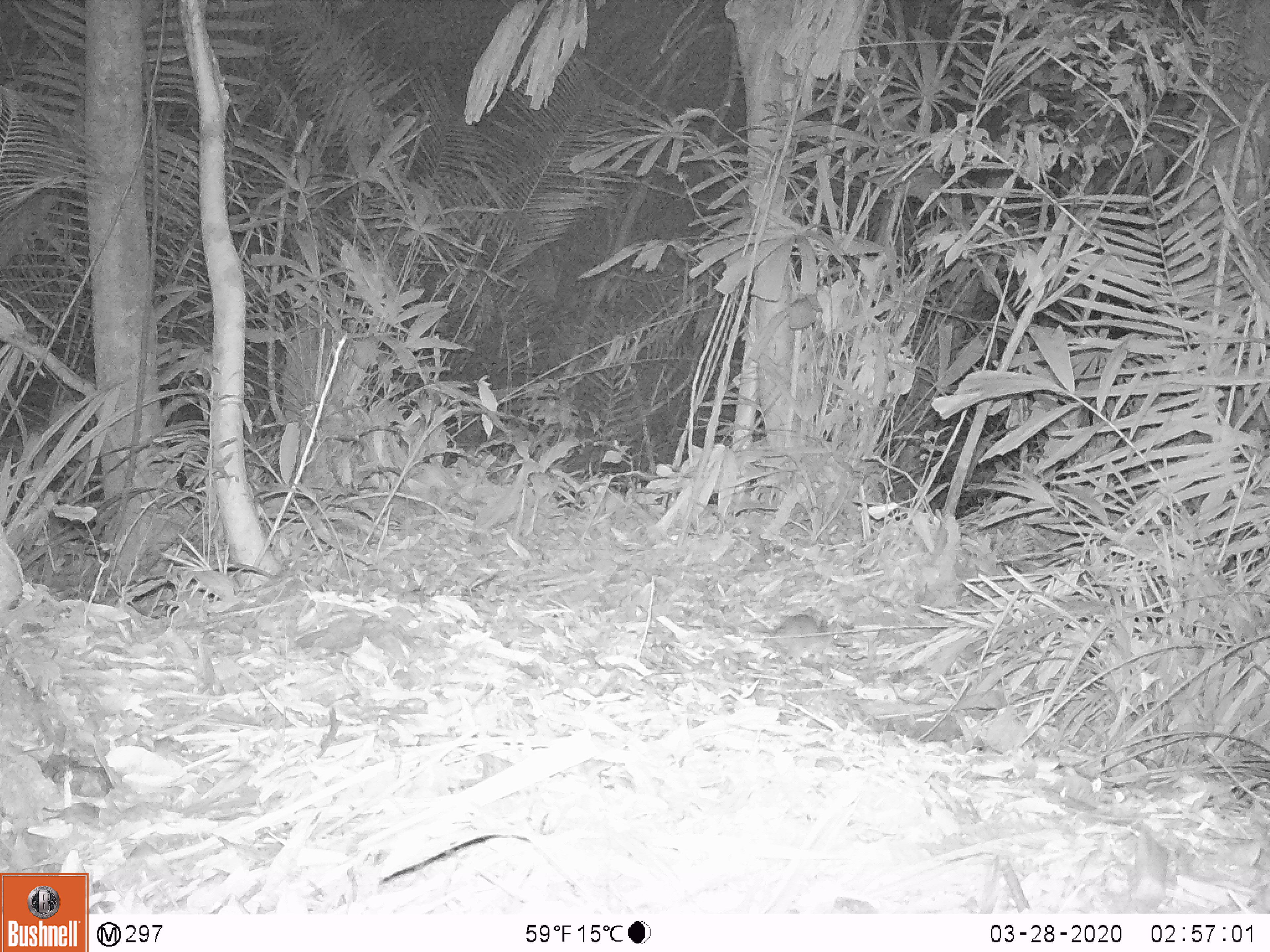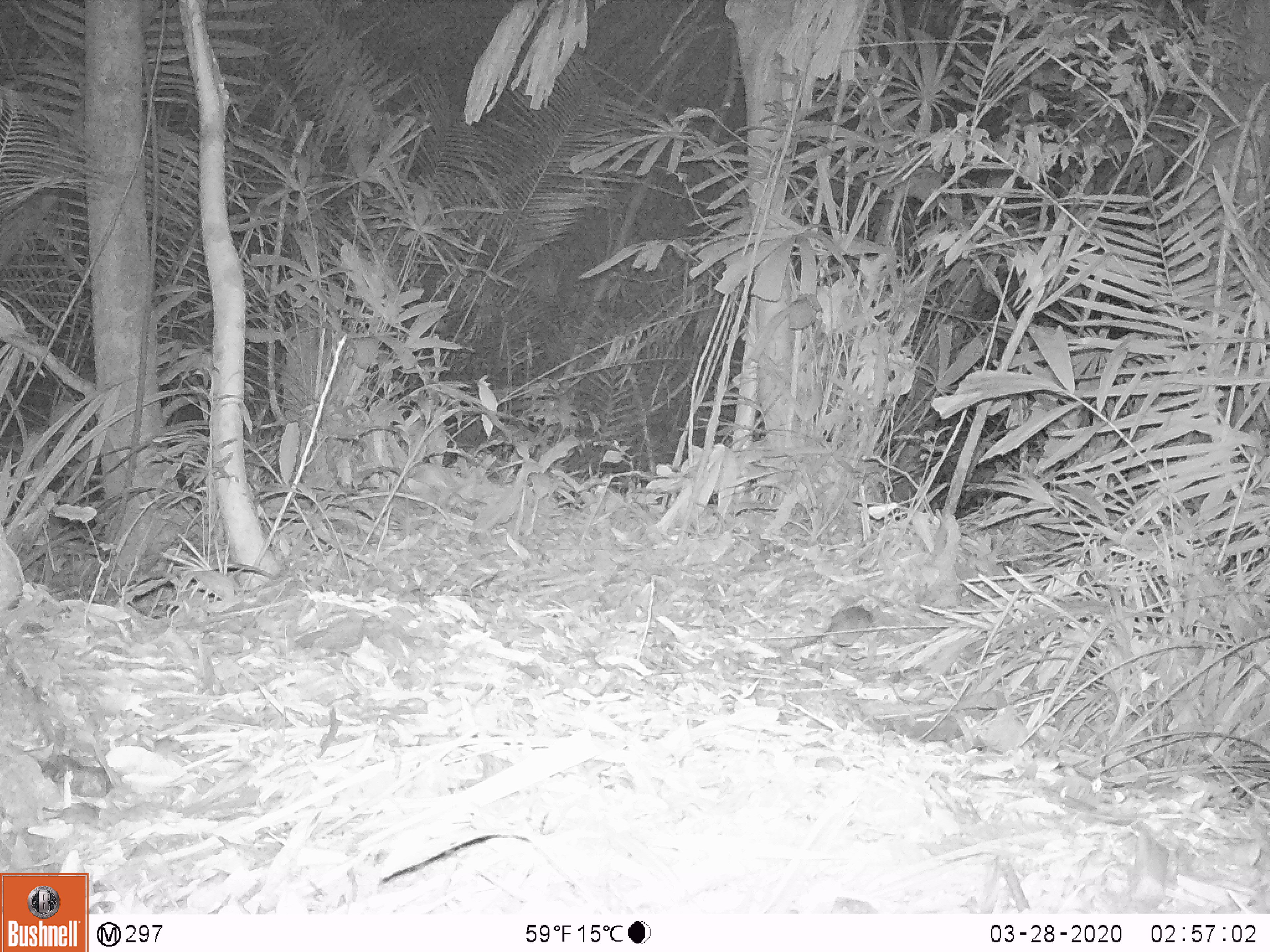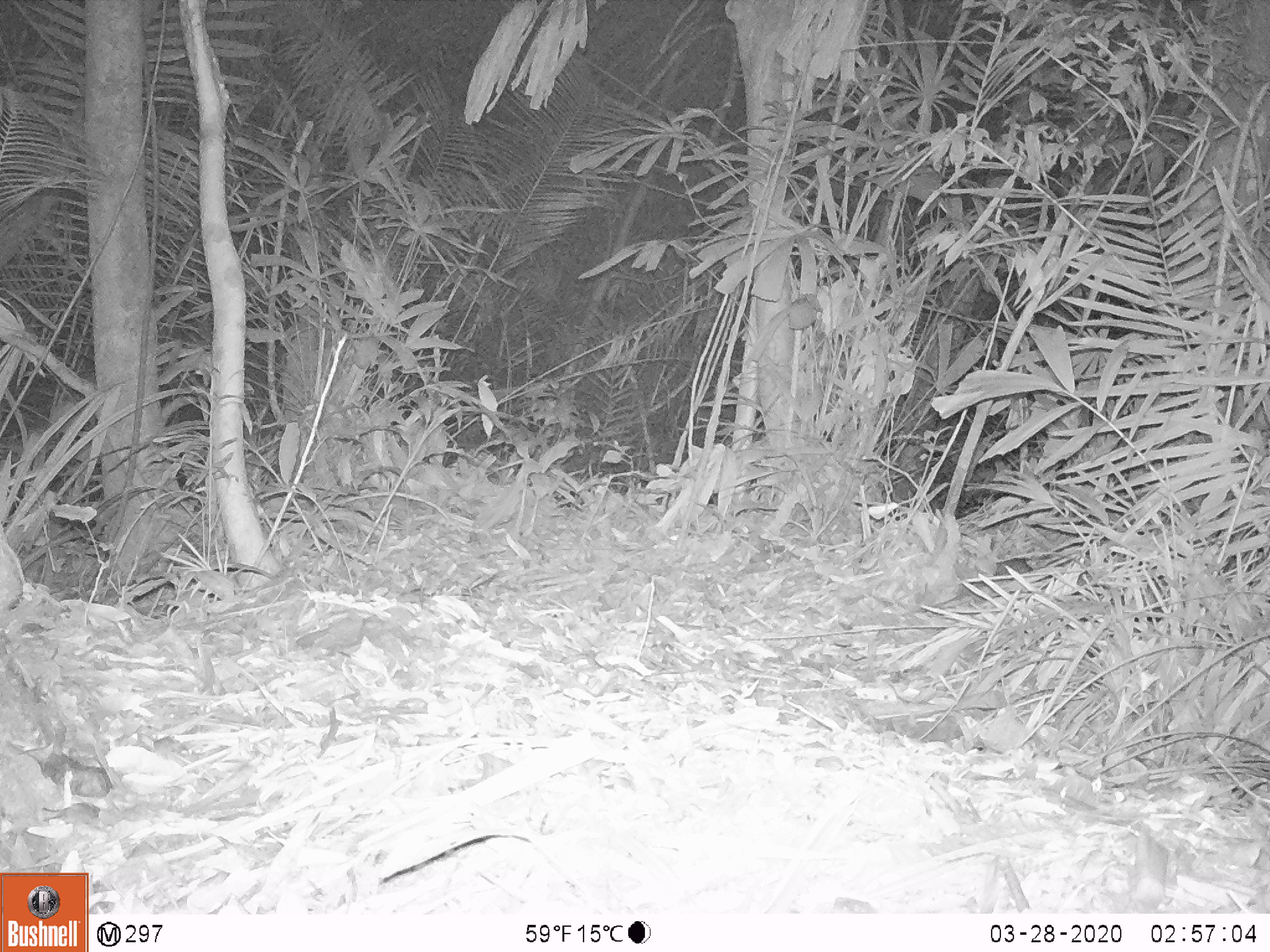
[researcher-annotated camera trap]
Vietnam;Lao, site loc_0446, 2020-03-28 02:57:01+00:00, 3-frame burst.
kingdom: Animalia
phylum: Chordata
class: Mammalia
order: Rodentia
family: Muridae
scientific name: Muridae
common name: old-world mice and rats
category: unidentified murid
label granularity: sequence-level